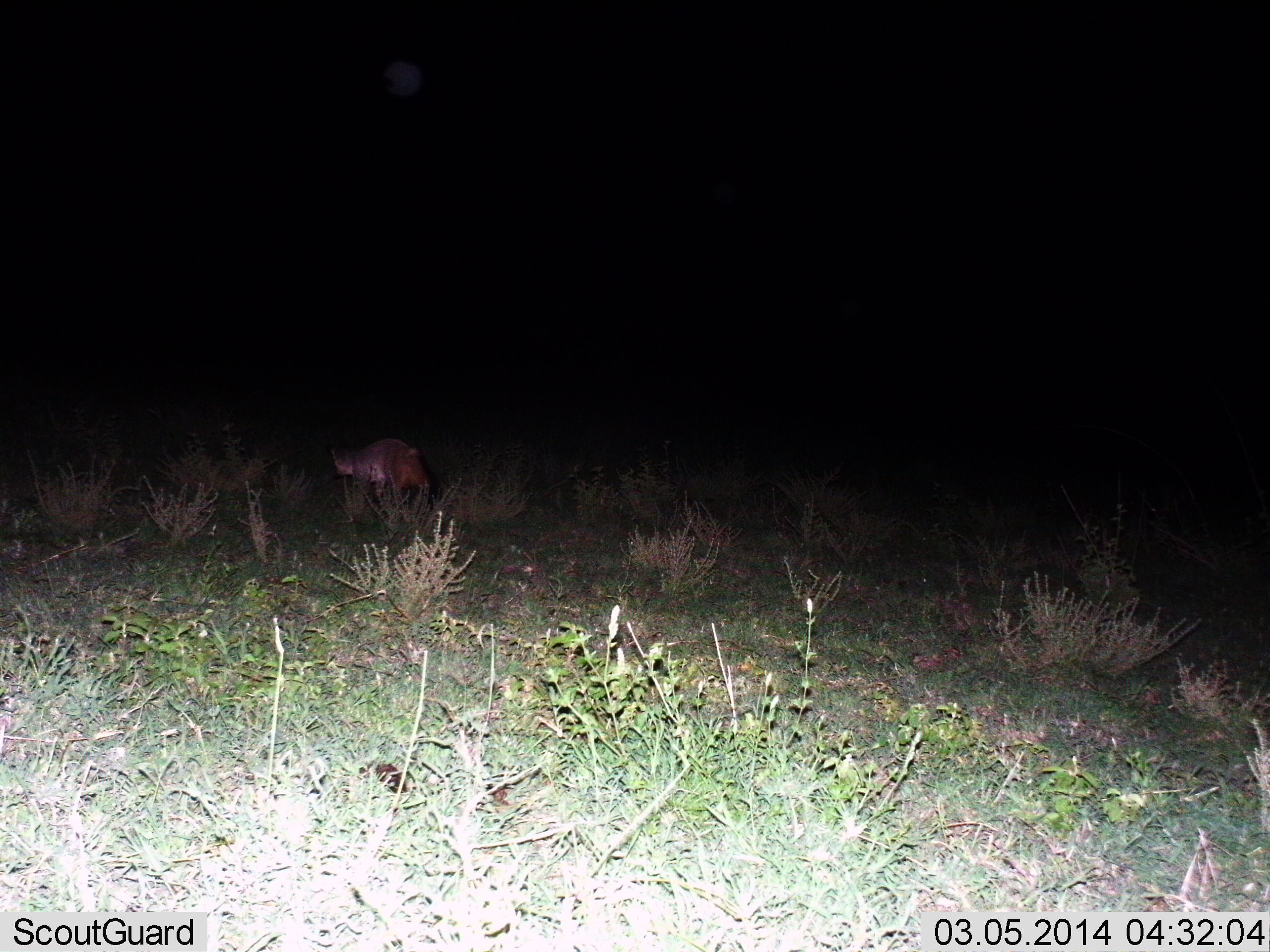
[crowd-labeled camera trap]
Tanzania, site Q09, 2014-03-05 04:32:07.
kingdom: Animalia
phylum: Chordata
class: Mammalia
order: Carnivora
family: Hyaenidae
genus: Crocuta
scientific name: Crocuta crocuta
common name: spotted hyena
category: hyenaspotted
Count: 1.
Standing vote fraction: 0%.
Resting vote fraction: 0%.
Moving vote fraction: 100%.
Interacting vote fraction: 0%.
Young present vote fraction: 0%.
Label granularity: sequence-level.